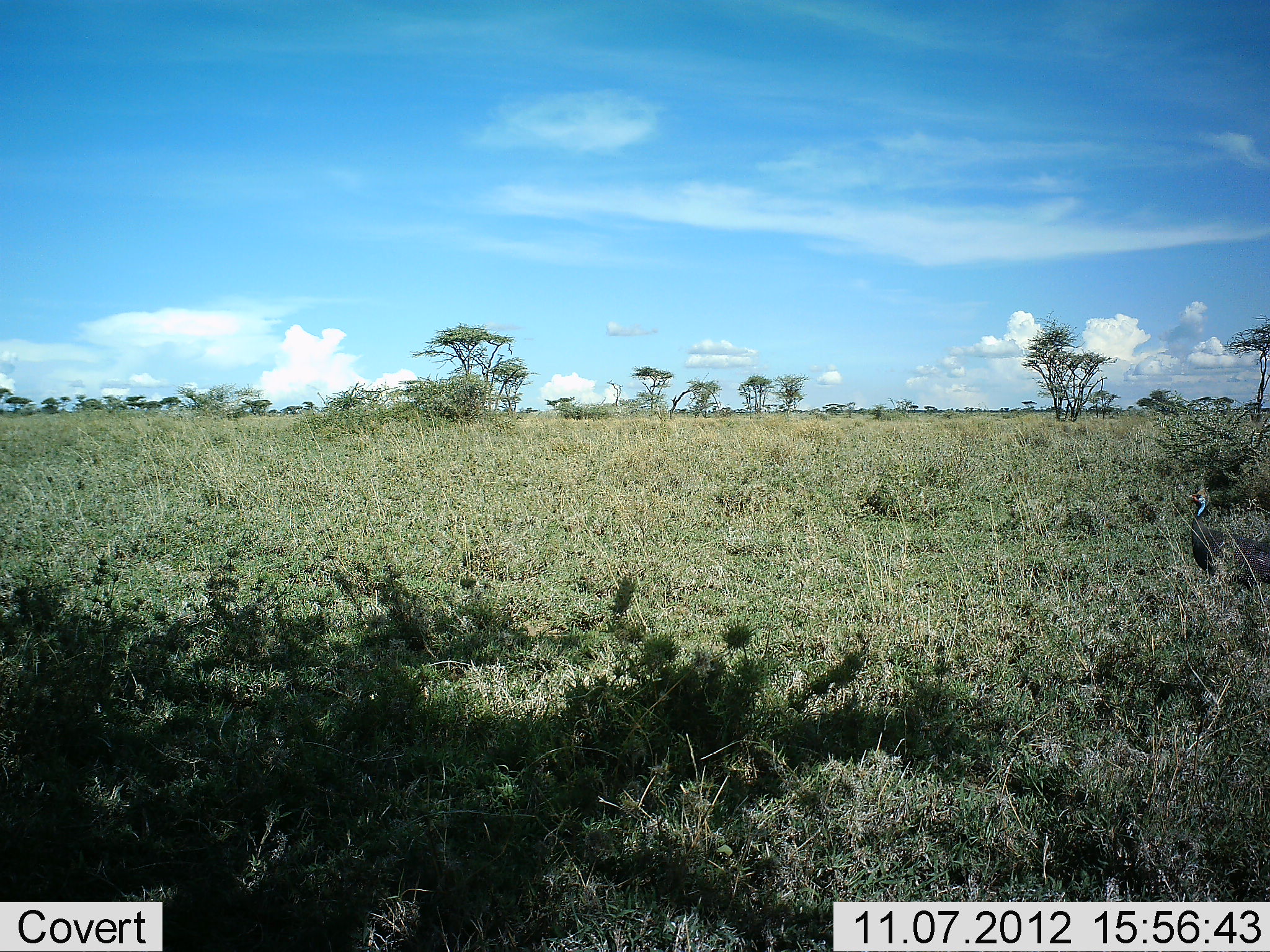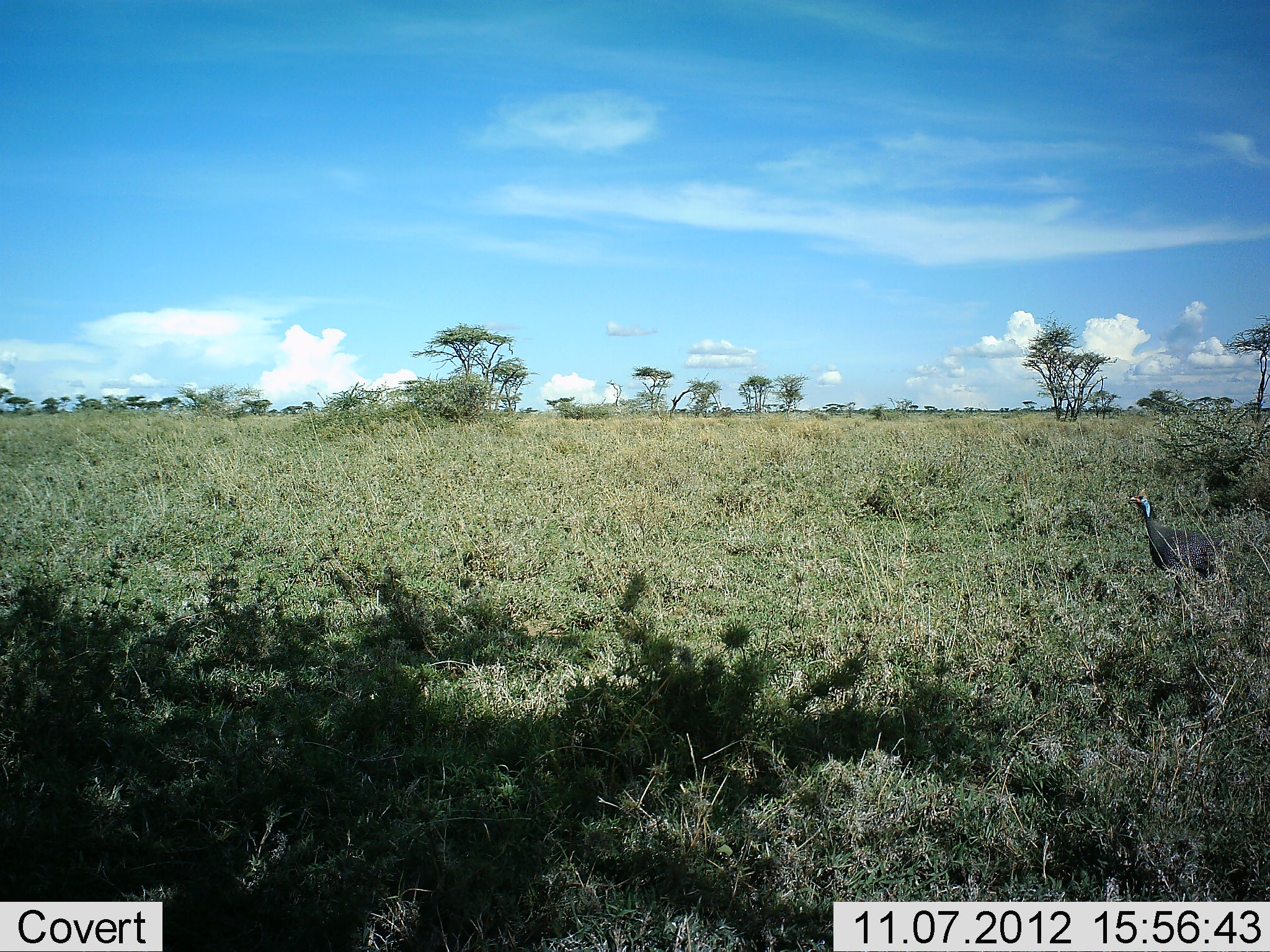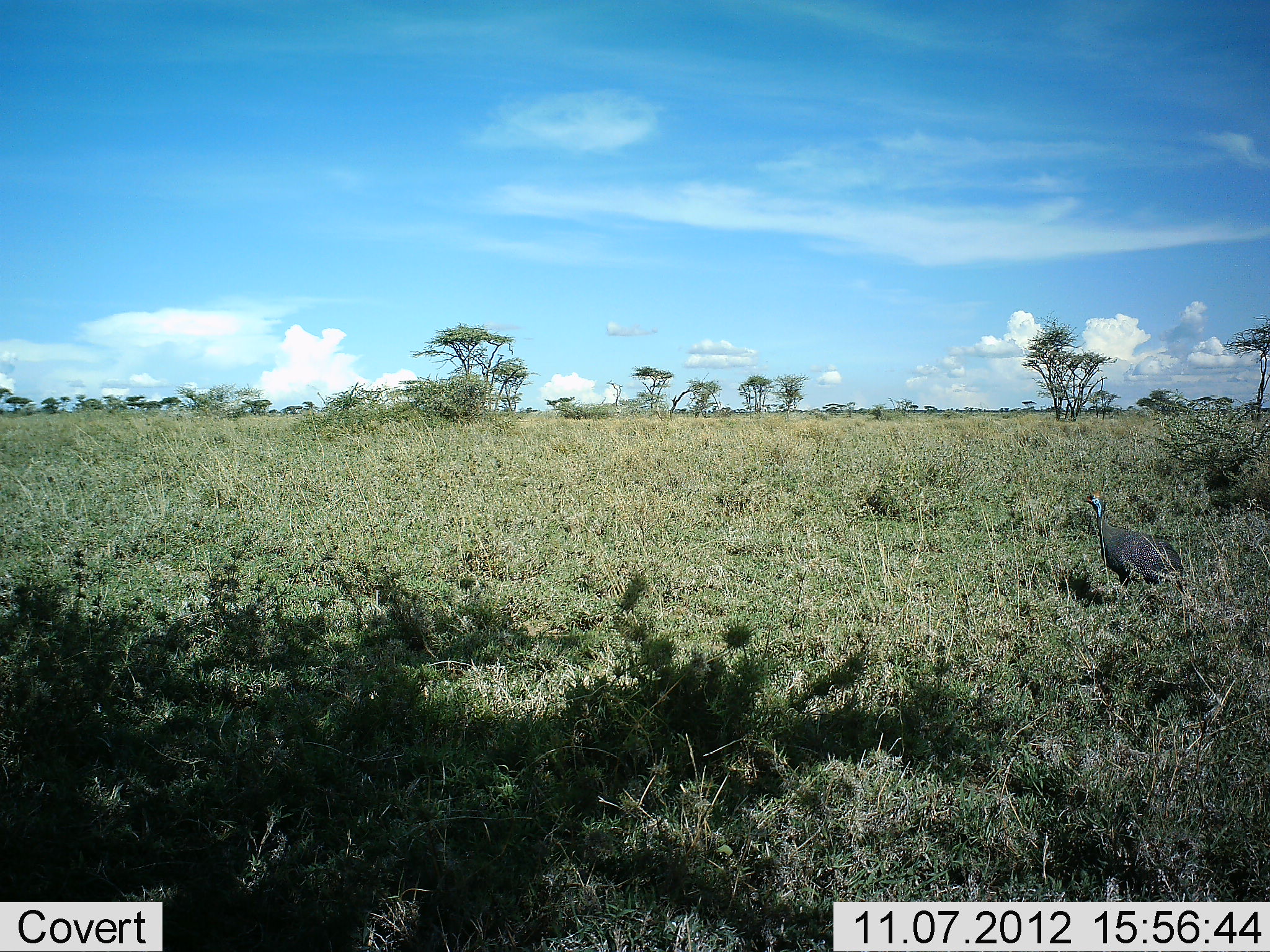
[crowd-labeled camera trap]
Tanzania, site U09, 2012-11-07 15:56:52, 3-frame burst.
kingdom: Animalia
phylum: Chordata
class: Aves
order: Galliformes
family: Numididae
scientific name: Numididae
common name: guinea fowl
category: guineafowl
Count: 1.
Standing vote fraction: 10%.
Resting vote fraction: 0%.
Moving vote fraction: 100%.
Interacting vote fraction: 0%.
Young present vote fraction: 0%.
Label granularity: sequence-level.